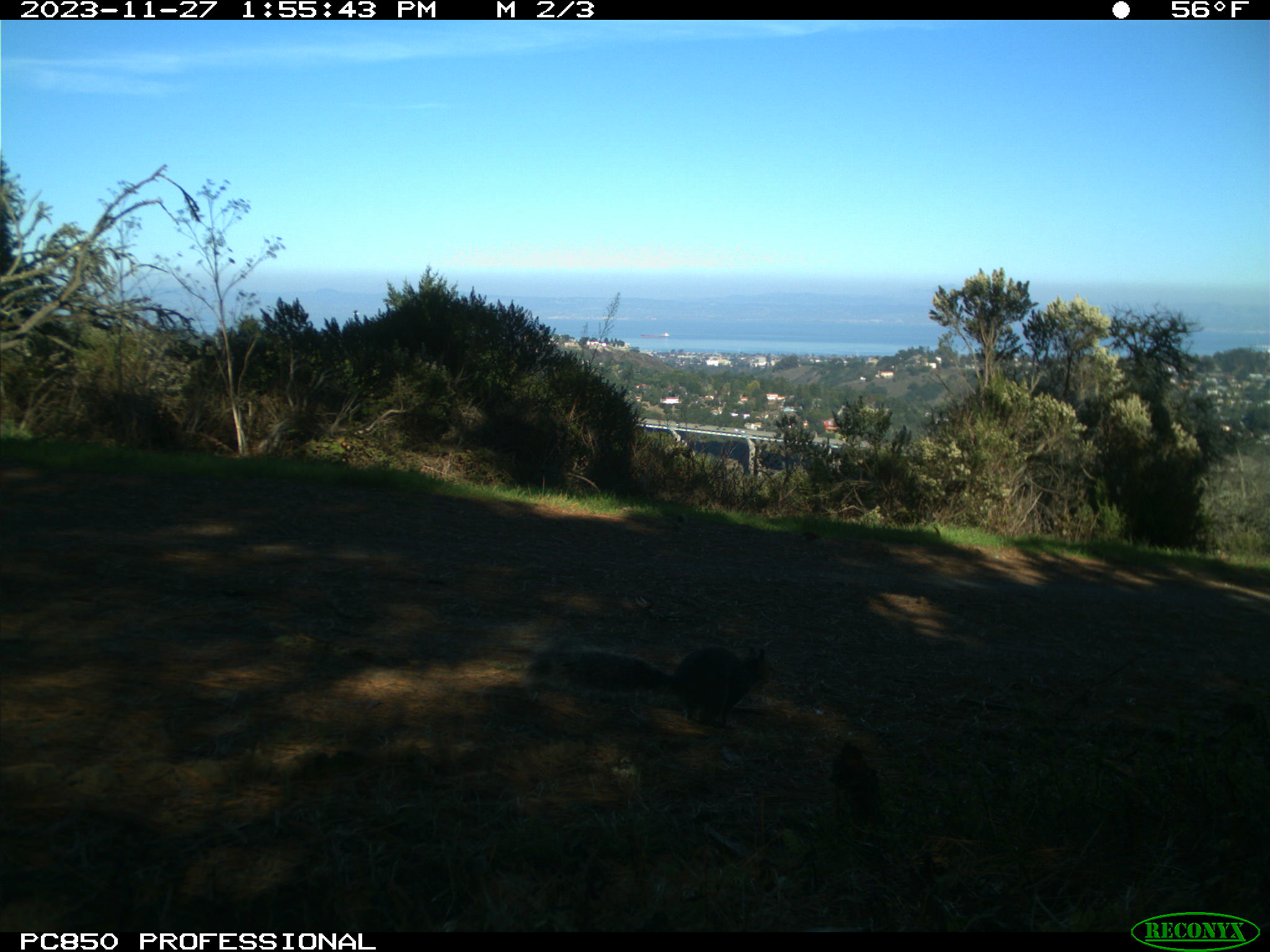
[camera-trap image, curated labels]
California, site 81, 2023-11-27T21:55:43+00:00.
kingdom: Animalia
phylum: Chordata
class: Mammalia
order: Rodentia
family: Sciuridae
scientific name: Sciuridae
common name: squirrel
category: unknown squirrel